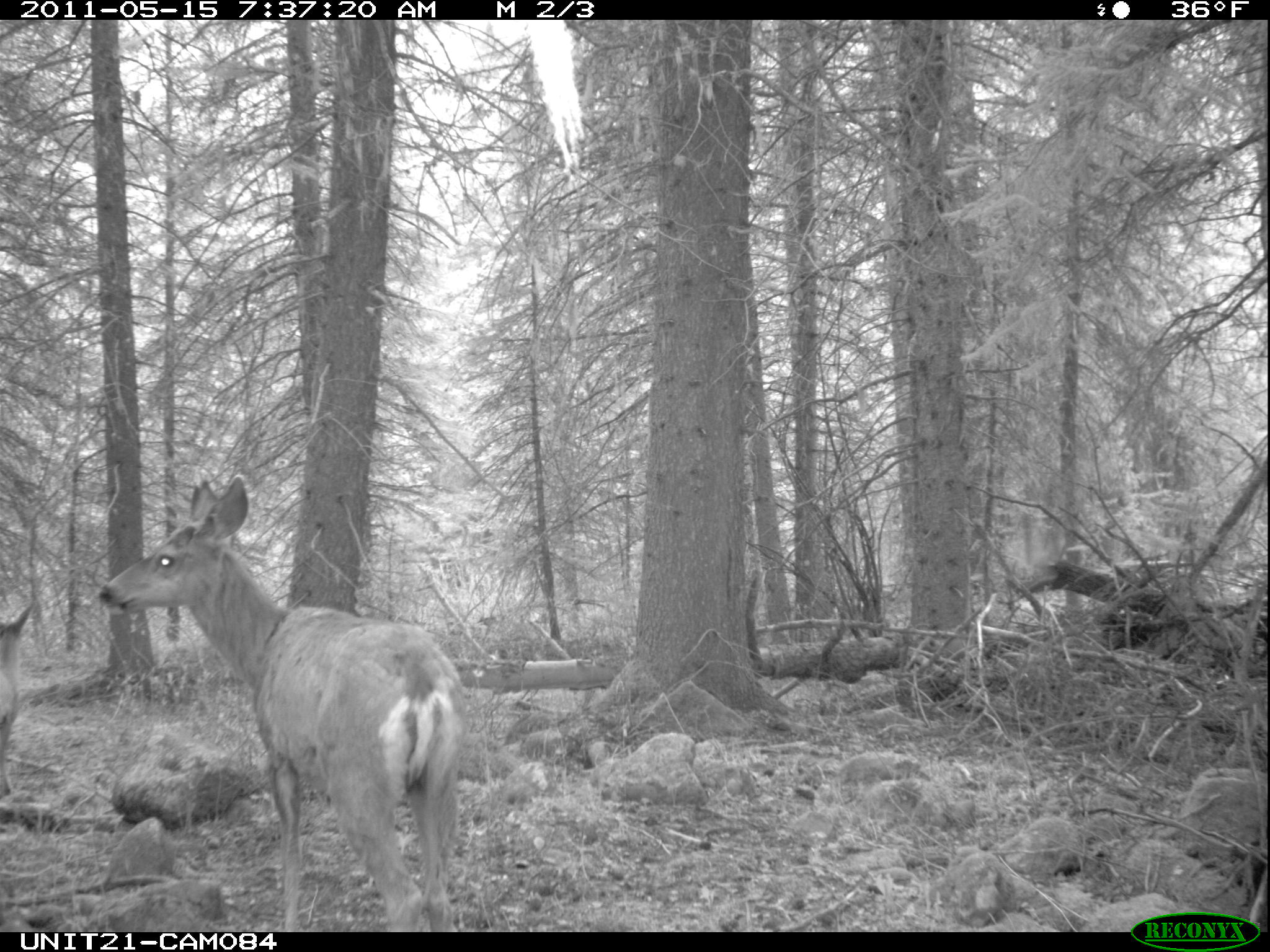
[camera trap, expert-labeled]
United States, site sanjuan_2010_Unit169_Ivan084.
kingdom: Animalia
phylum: Chordata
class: Mammalia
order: Artiodactyla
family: Cervidae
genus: Odocoileus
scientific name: Odocoileus hemionus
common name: mule deer